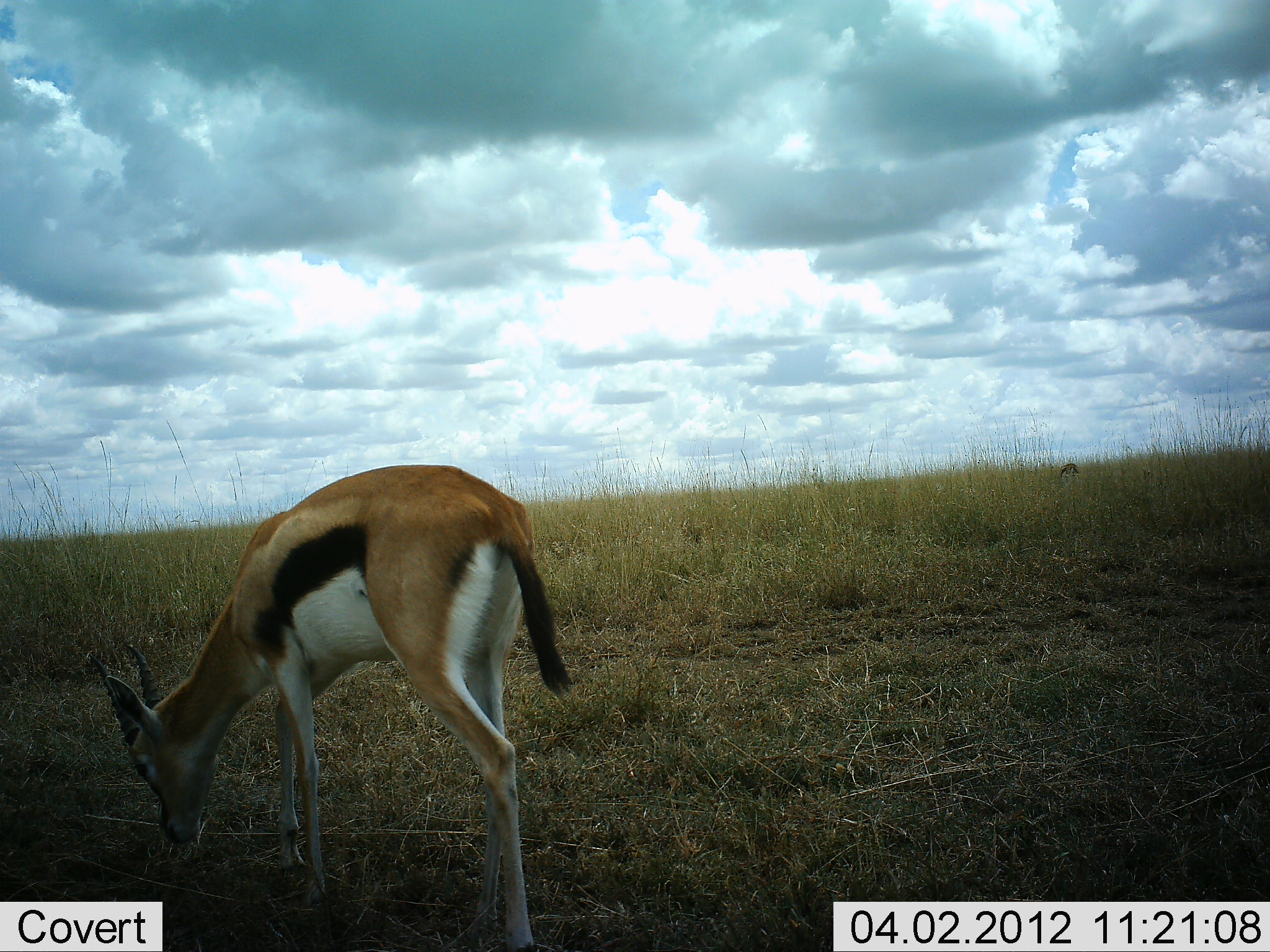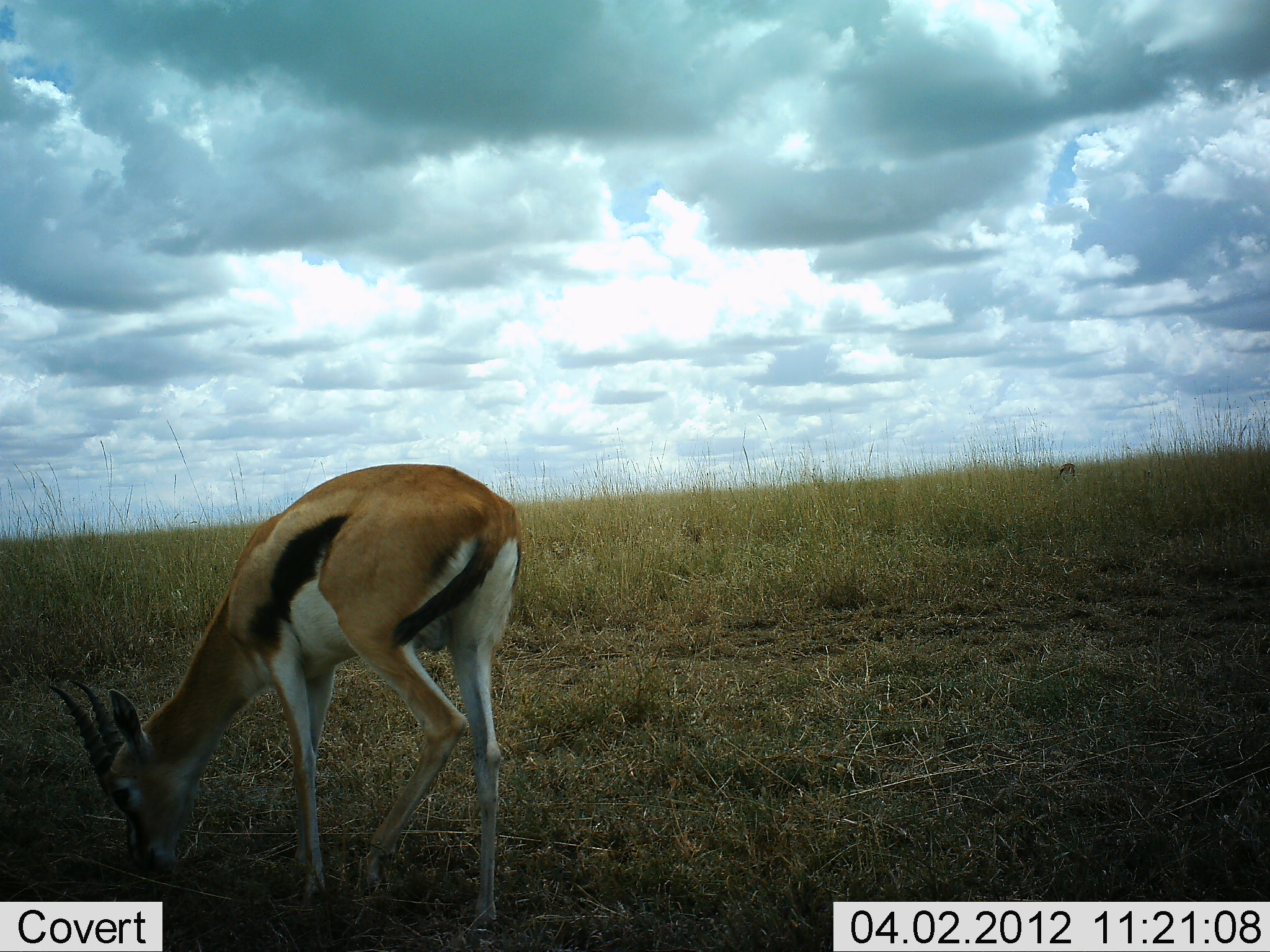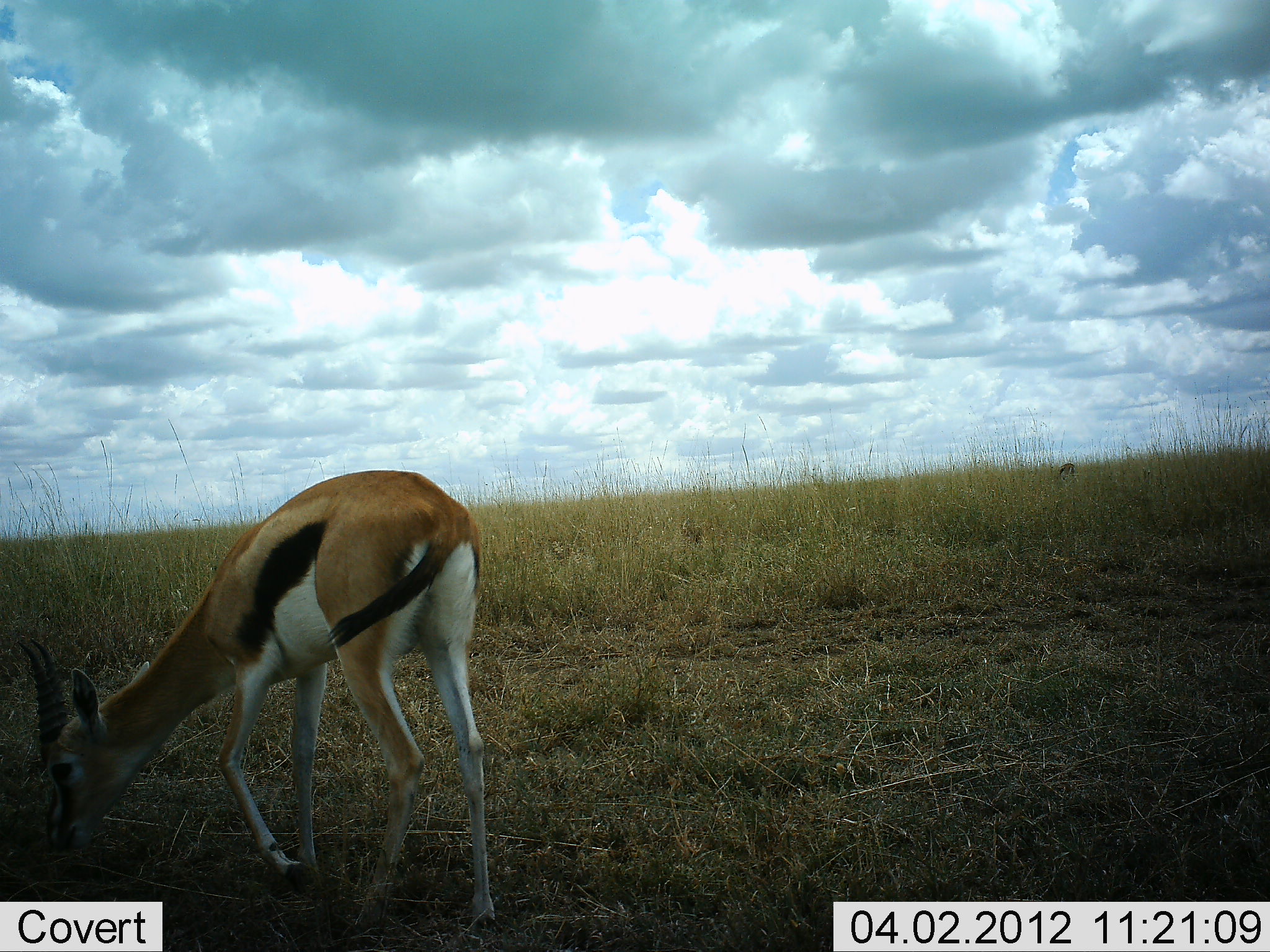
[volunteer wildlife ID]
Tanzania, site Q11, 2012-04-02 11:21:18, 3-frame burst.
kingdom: Animalia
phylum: Chordata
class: Mammalia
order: Artiodactyla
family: Bovidae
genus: Eudorcas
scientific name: Eudorcas thomsonii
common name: thomson's gazelle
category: gazellethomsons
Gazellethomsons (thomson's gazelle) (Eudorcas thomsonii), count 1. Behavior (volunteer vote fractions): standing 22%, resting 0%, moving 4%, interacting 0%. Young present (vote fraction): 0%. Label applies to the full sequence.